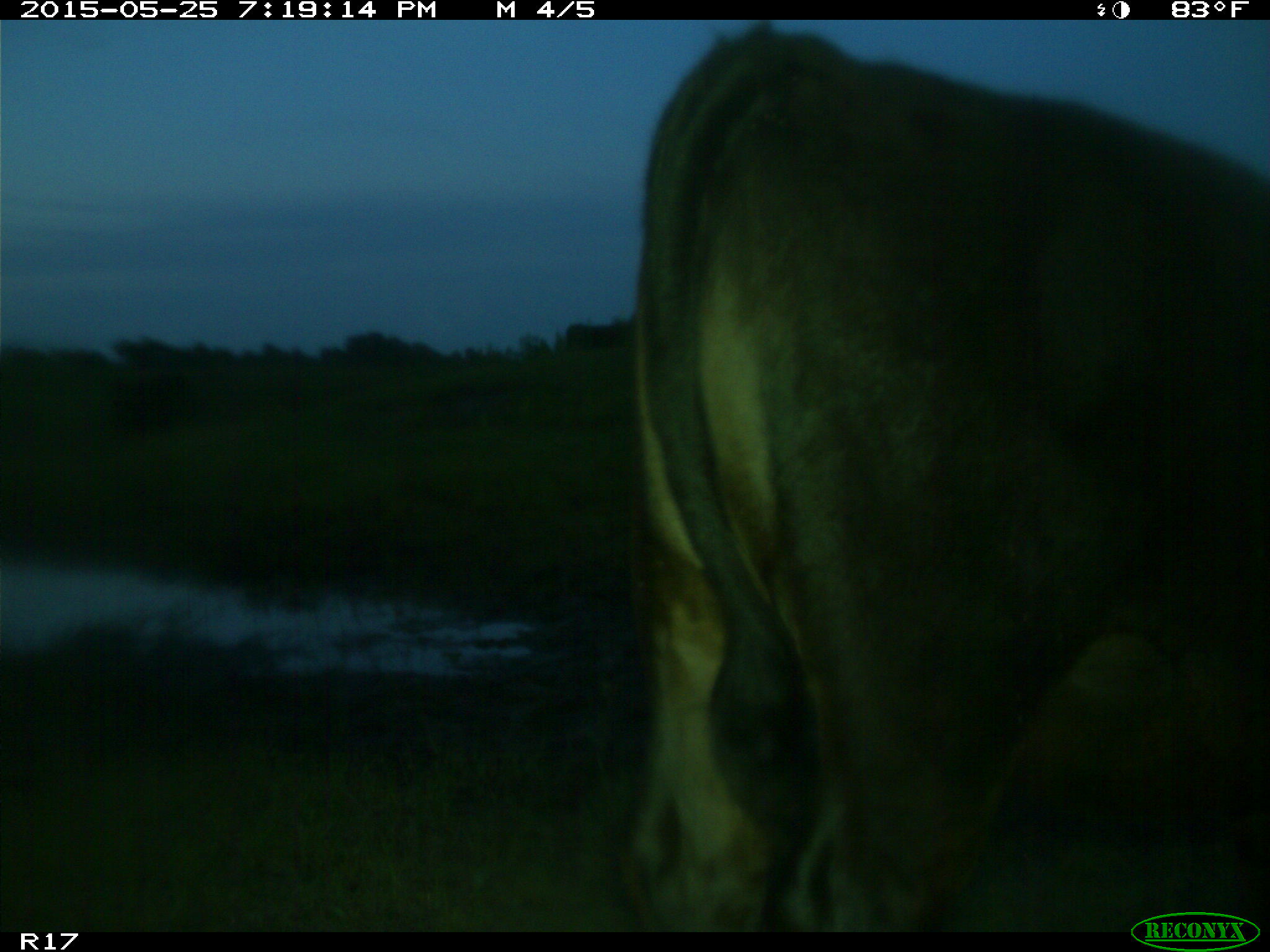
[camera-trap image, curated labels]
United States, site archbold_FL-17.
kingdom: Animalia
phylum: Chordata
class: Mammalia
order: Artiodactyla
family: Bovidae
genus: Bos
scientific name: Bos taurus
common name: domestic cow